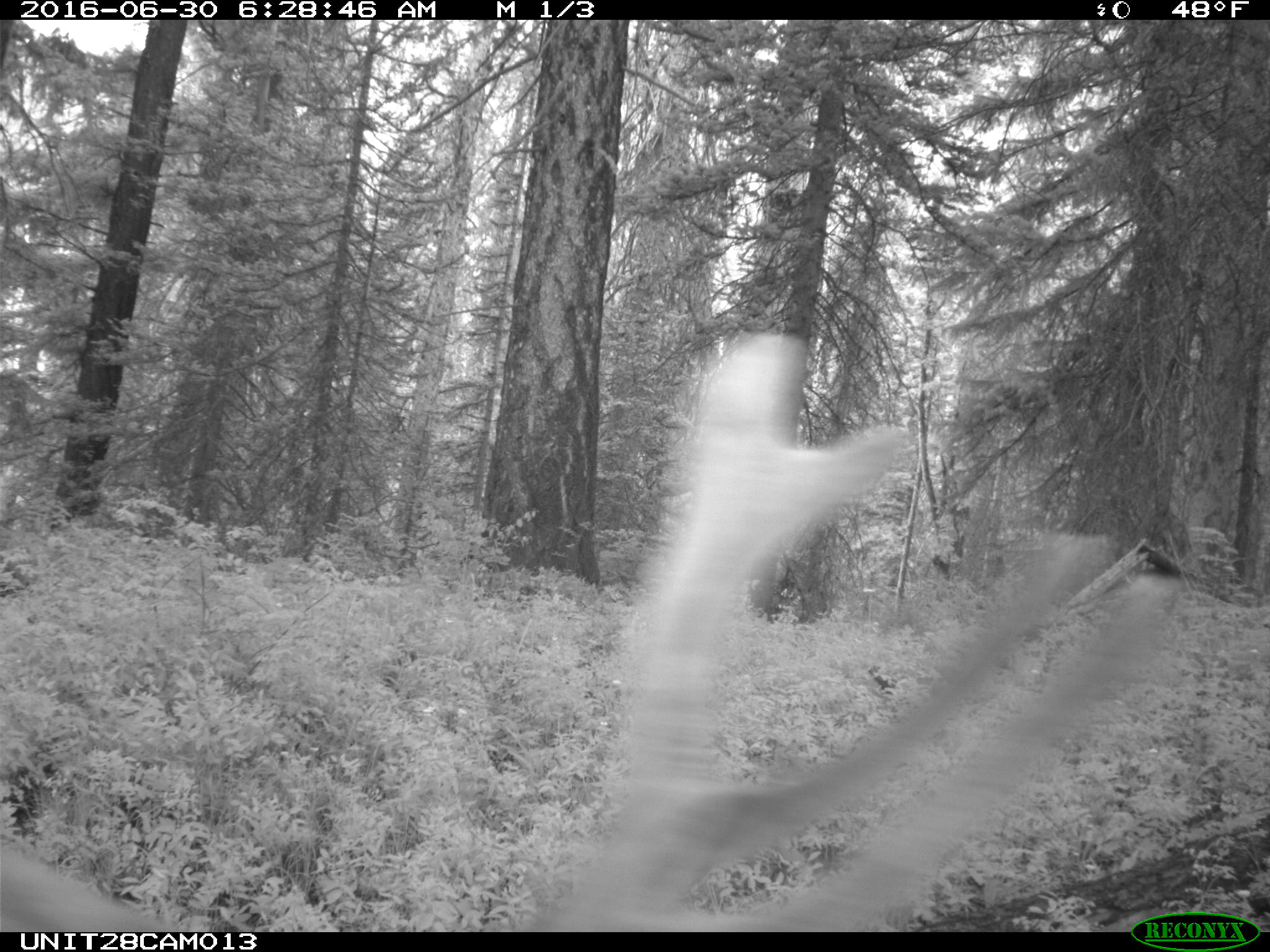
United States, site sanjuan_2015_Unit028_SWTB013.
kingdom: Animalia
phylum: Chordata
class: Mammalia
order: Artiodactyla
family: Cervidae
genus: Cervus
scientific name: Cervus elaphus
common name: red deer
Cervus elaphus (red deer).